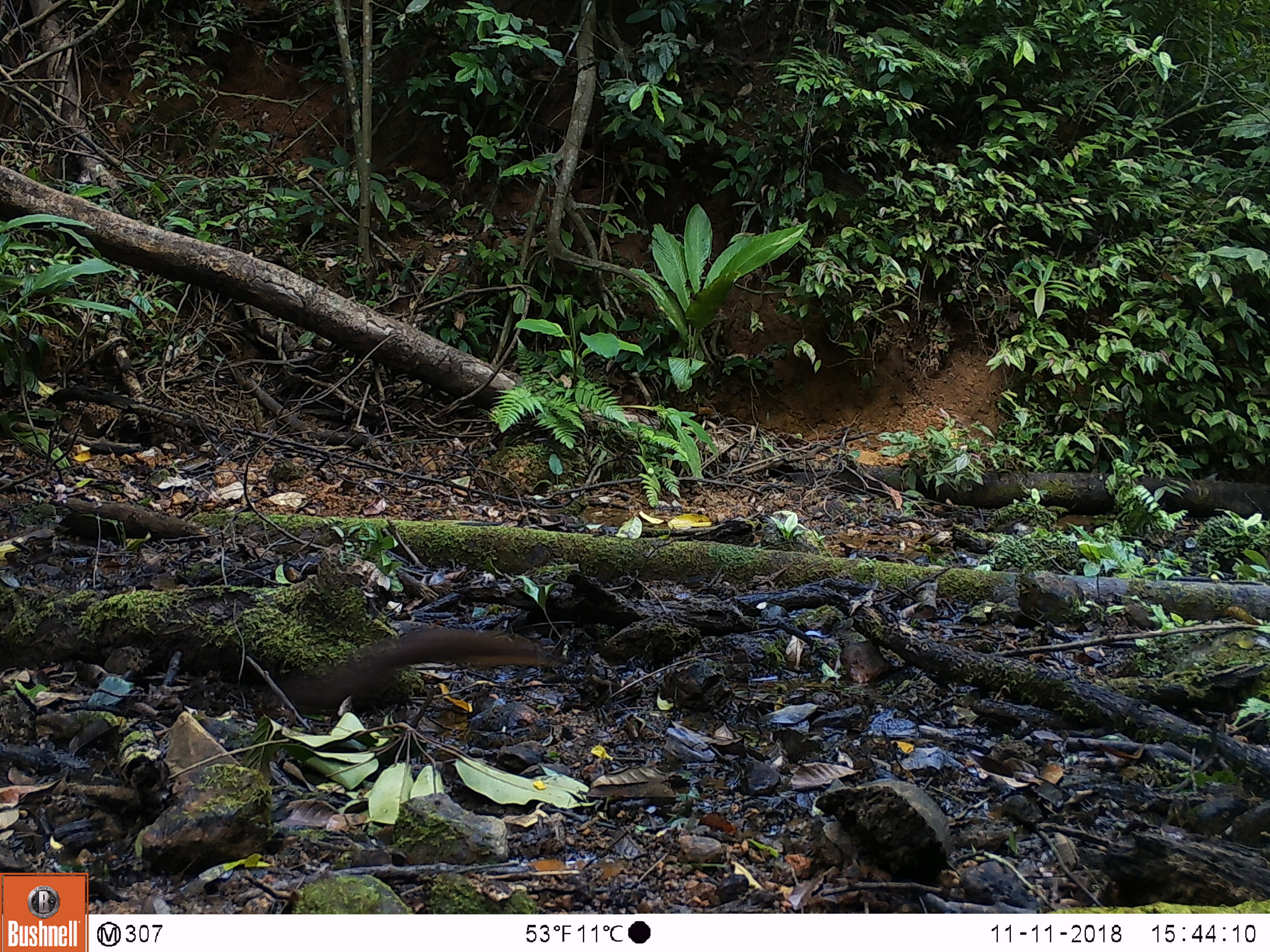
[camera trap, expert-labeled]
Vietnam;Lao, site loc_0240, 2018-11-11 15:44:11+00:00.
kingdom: Animalia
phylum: Chordata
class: Mammalia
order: Rodentia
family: Sciuridae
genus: Sciurus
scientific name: Sciurus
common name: squirrel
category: unidentified squirrel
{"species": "unidentified squirrel (squirrel) (Sciurus)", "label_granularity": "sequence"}